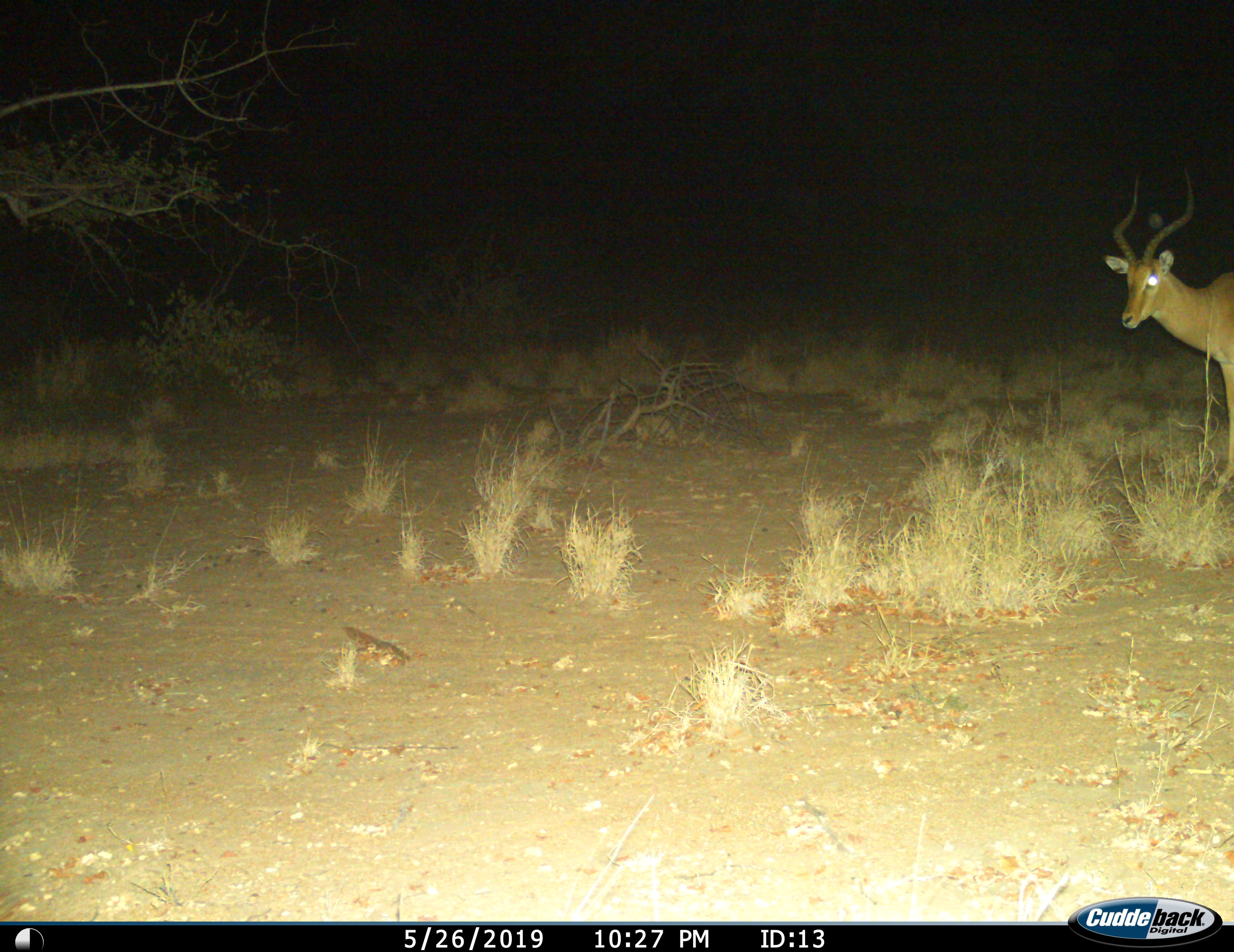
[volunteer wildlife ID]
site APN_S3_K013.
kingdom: Animalia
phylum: Chordata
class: Mammalia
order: Artiodactyla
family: Bovidae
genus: Aepyceros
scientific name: Aepyceros melampus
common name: impala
Impala (Aepyceros melampus), count 1. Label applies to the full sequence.